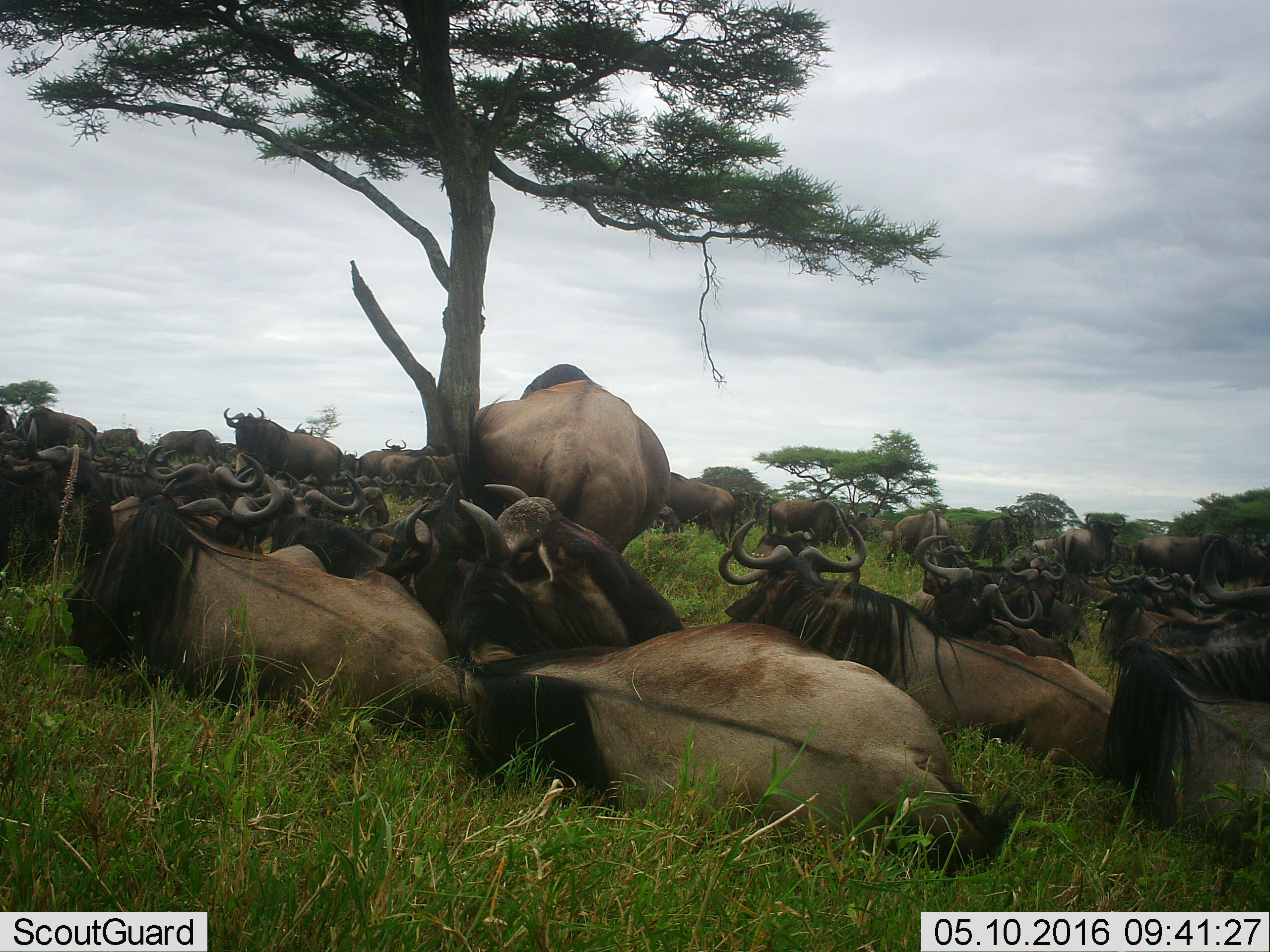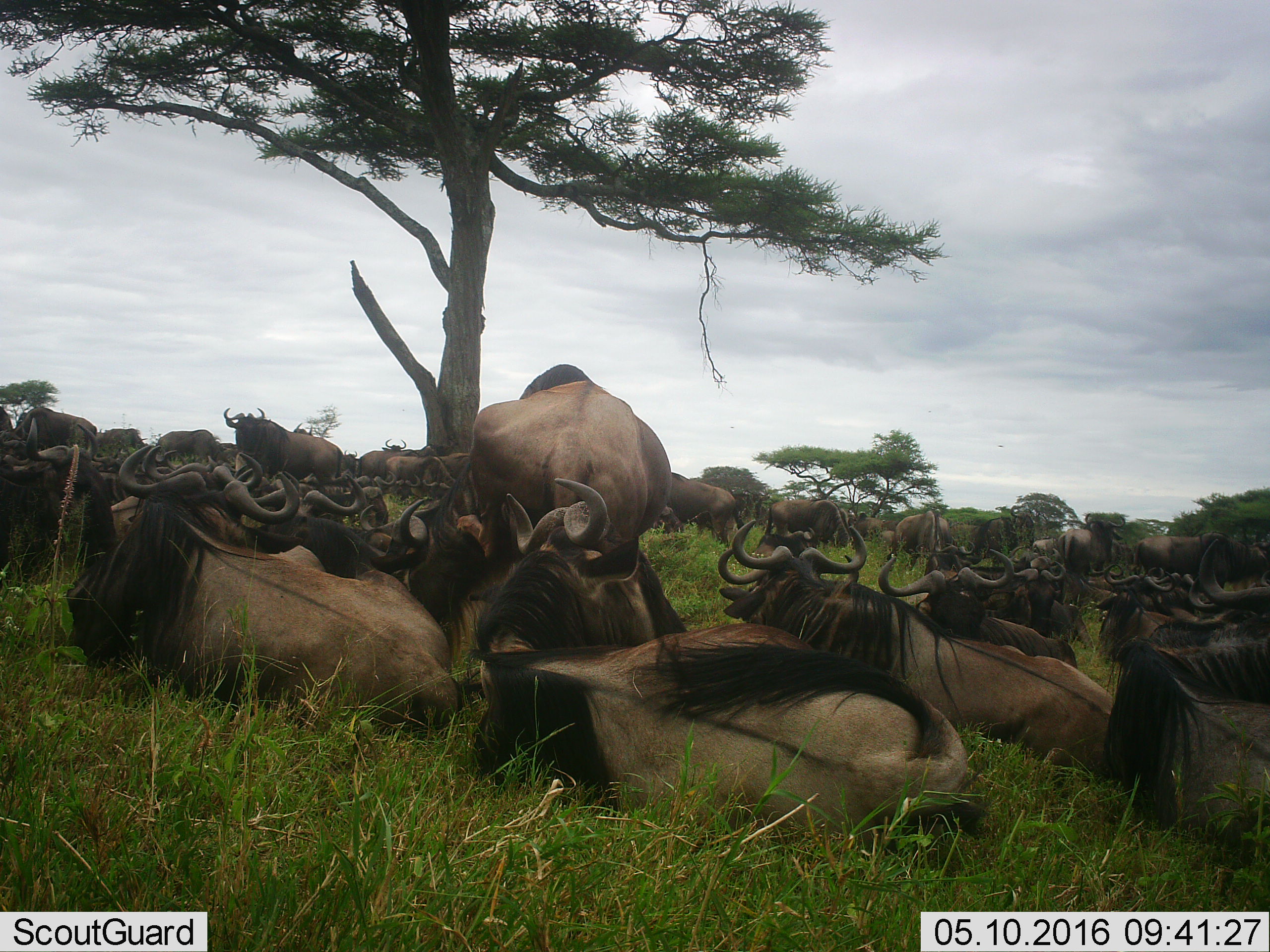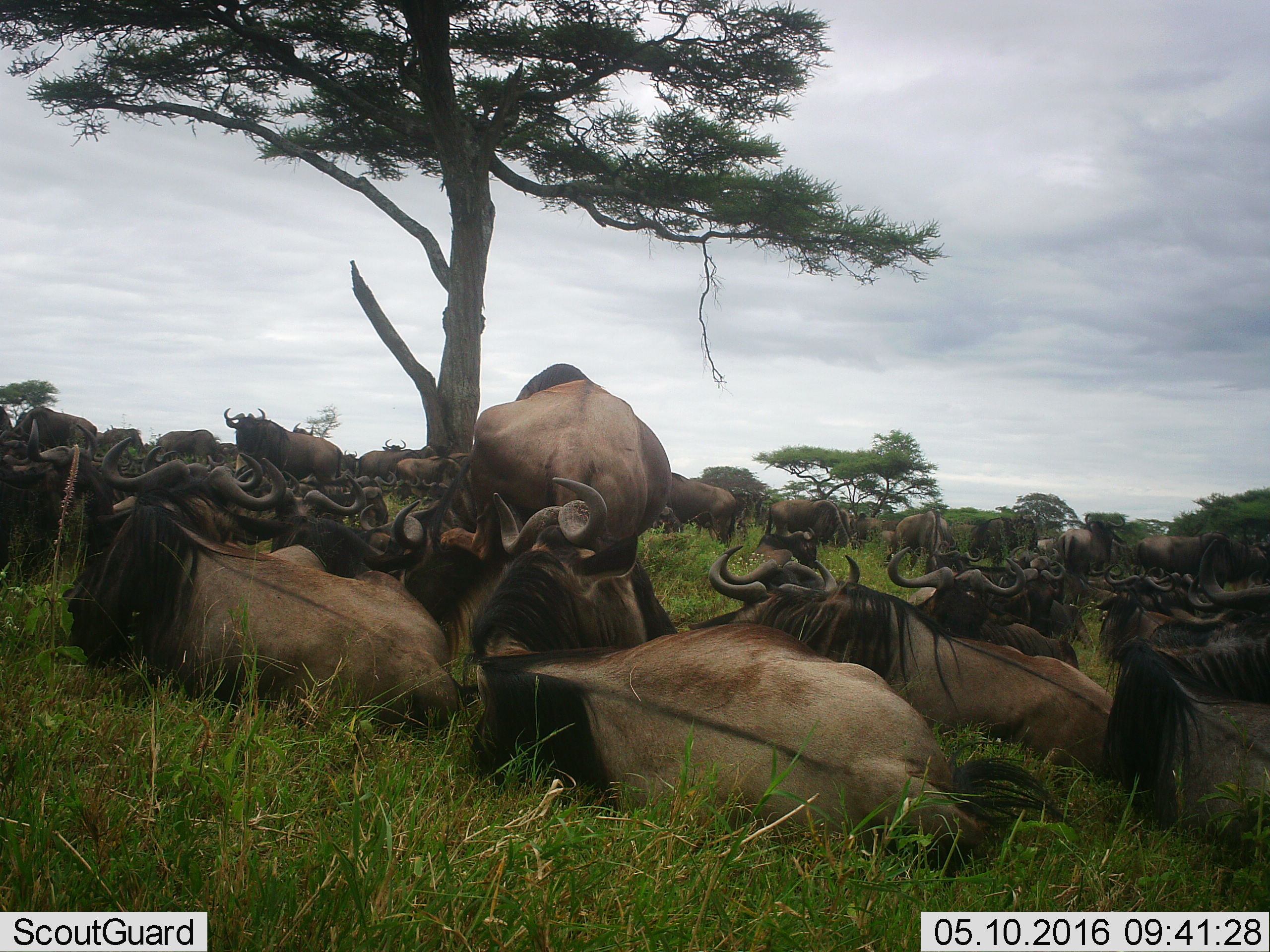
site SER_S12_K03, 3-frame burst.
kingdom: Animalia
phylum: Chordata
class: Mammalia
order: Artiodactyla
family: Bovidae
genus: Connochaetes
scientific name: Connochaetes taurinus taurinus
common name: blue wildebeest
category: wildebeestblue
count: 11-50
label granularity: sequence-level